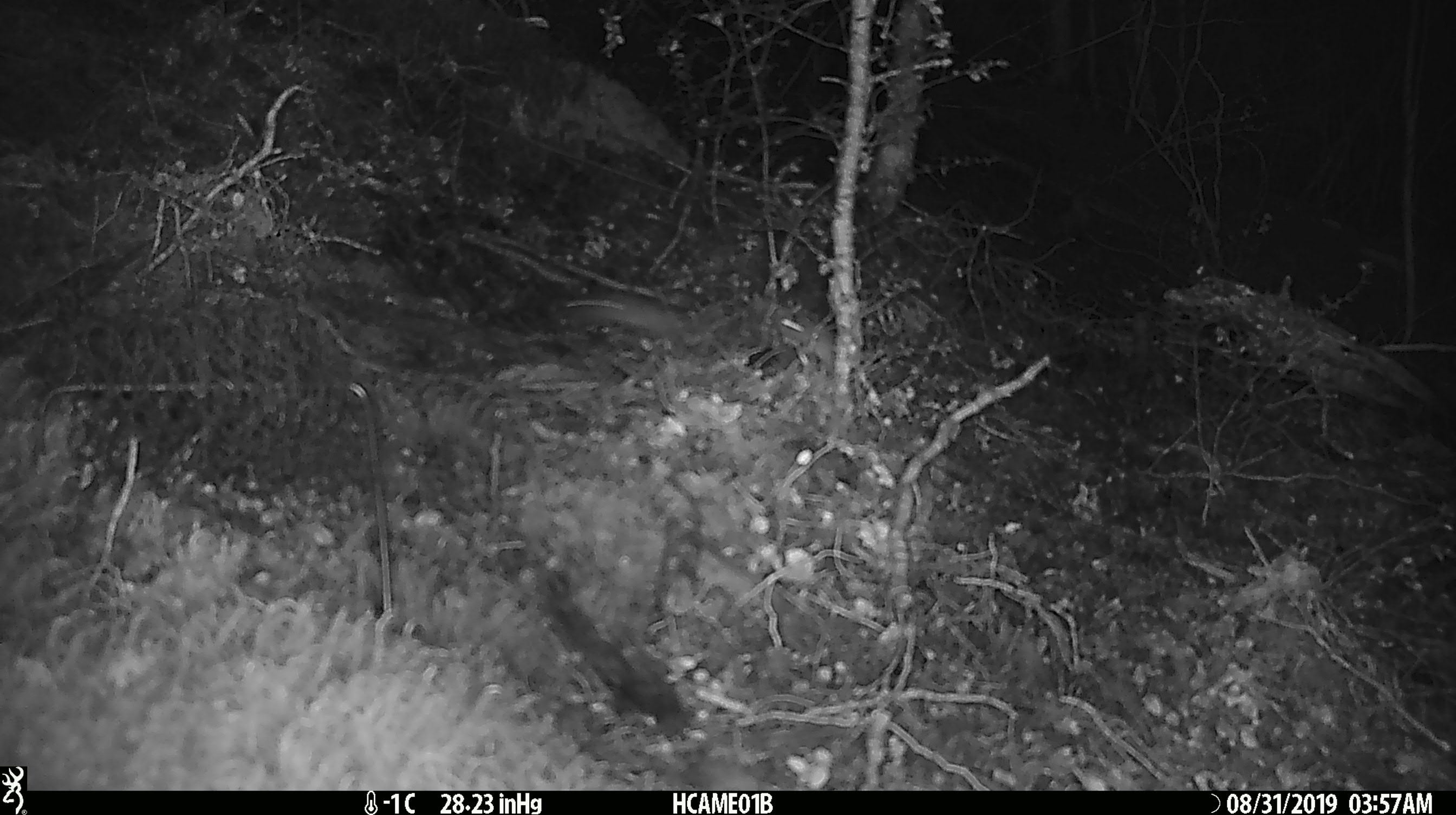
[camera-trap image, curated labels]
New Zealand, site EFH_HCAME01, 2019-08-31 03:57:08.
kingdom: Animalia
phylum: Chordata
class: Mammalia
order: Rodentia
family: Muridae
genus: Mus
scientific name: Mus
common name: mouse